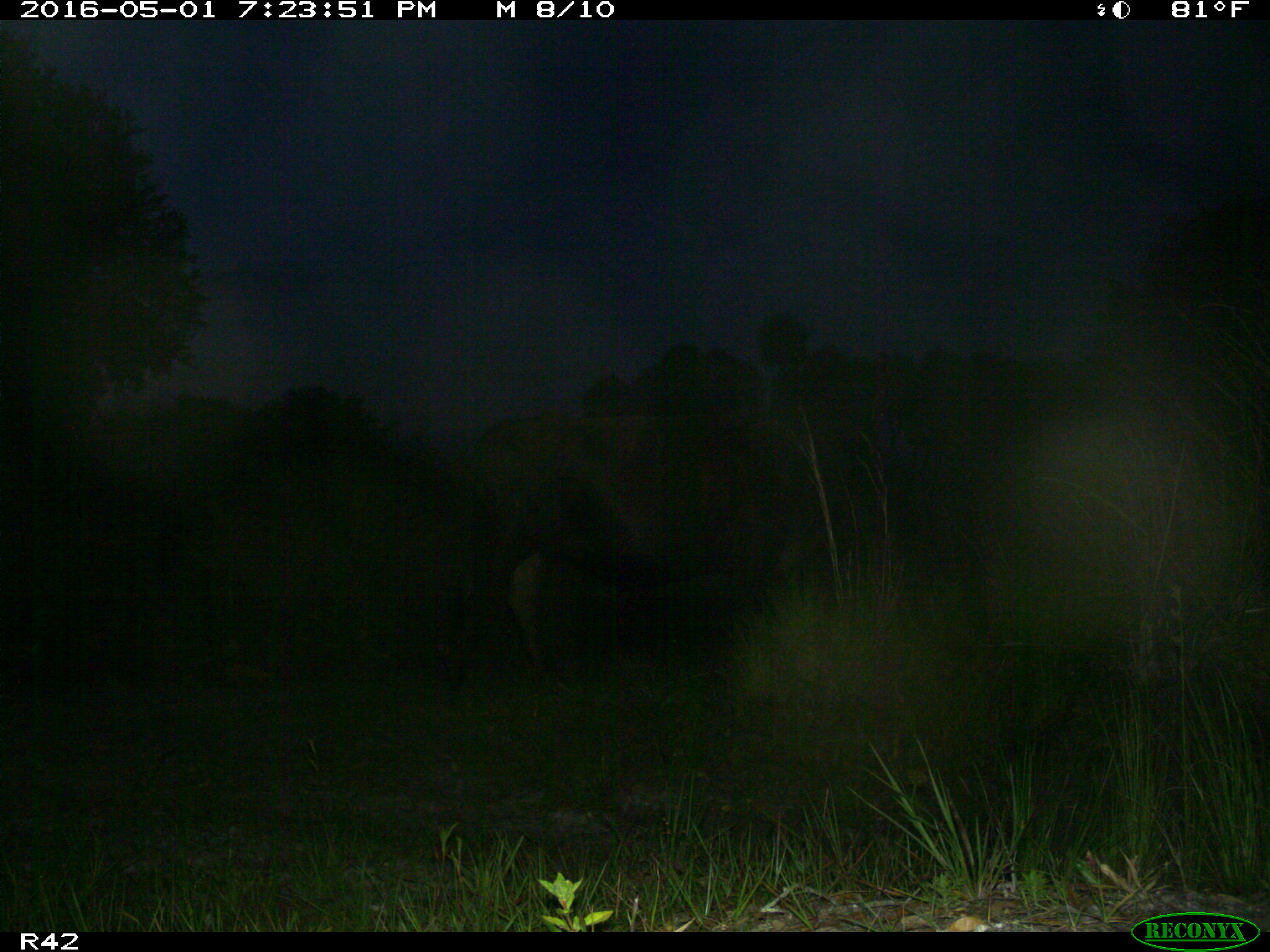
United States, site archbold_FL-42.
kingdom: Animalia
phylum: Chordata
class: Mammalia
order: Artiodactyla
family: Bovidae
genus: Bos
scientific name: Bos taurus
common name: domestic cow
Bos taurus (domestic cow).